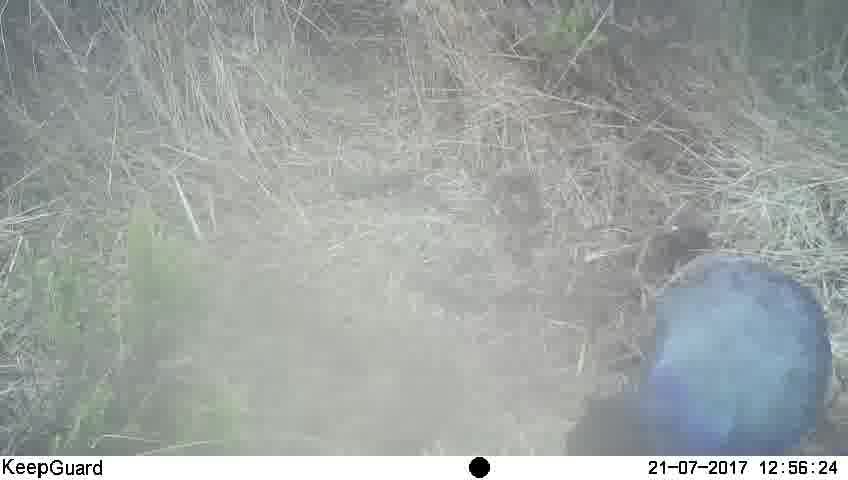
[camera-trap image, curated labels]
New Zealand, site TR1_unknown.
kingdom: Animalia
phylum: Chordata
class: Aves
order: Gruiformes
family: Rallidae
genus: Porphyrio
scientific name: Porphyrio mantelli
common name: takahe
Takahe (Porphyrio mantelli).